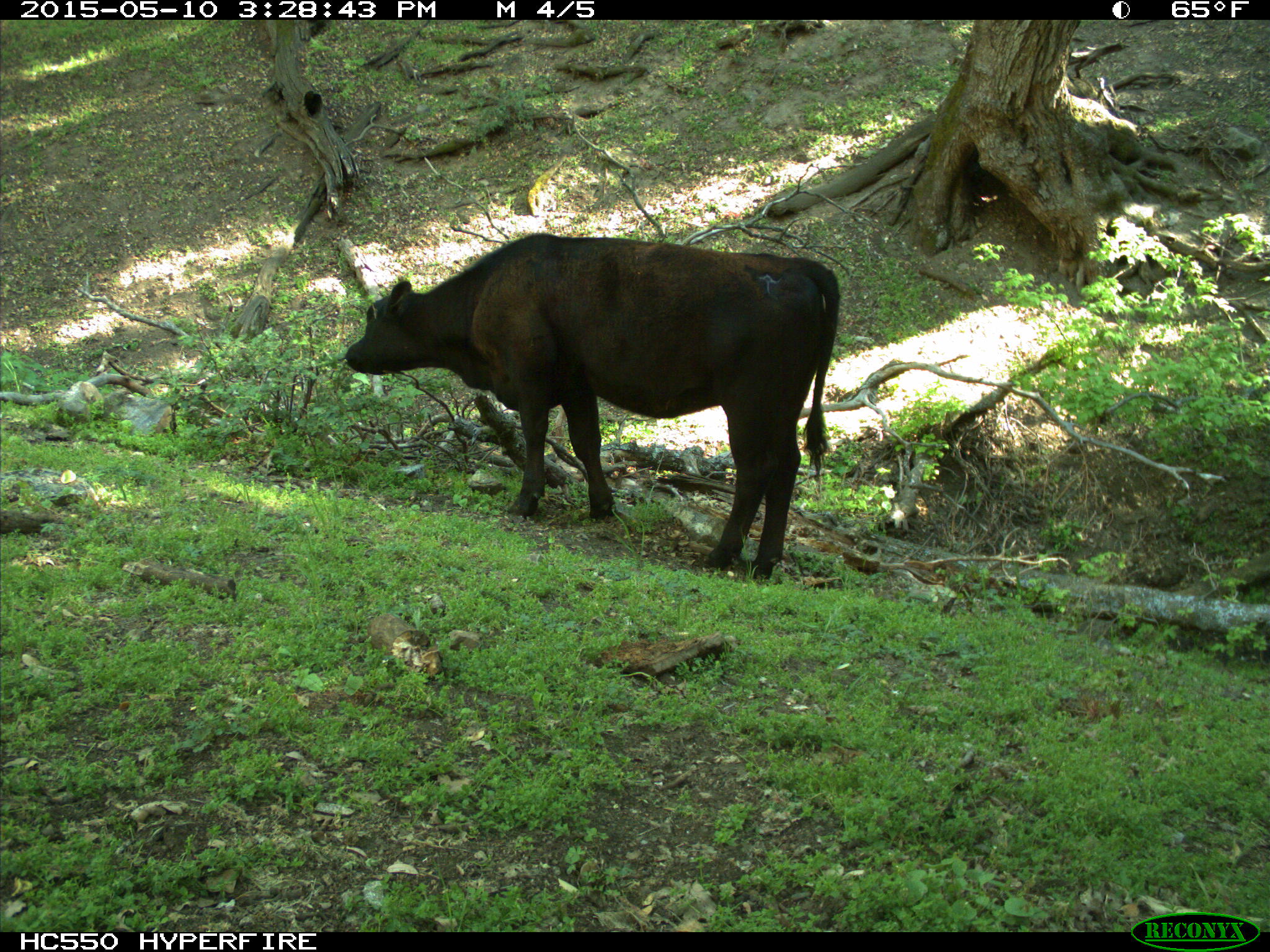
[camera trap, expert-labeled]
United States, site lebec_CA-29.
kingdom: Animalia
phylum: Chordata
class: Mammalia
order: Artiodactyla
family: Bovidae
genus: Bos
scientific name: Bos taurus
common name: domestic cow